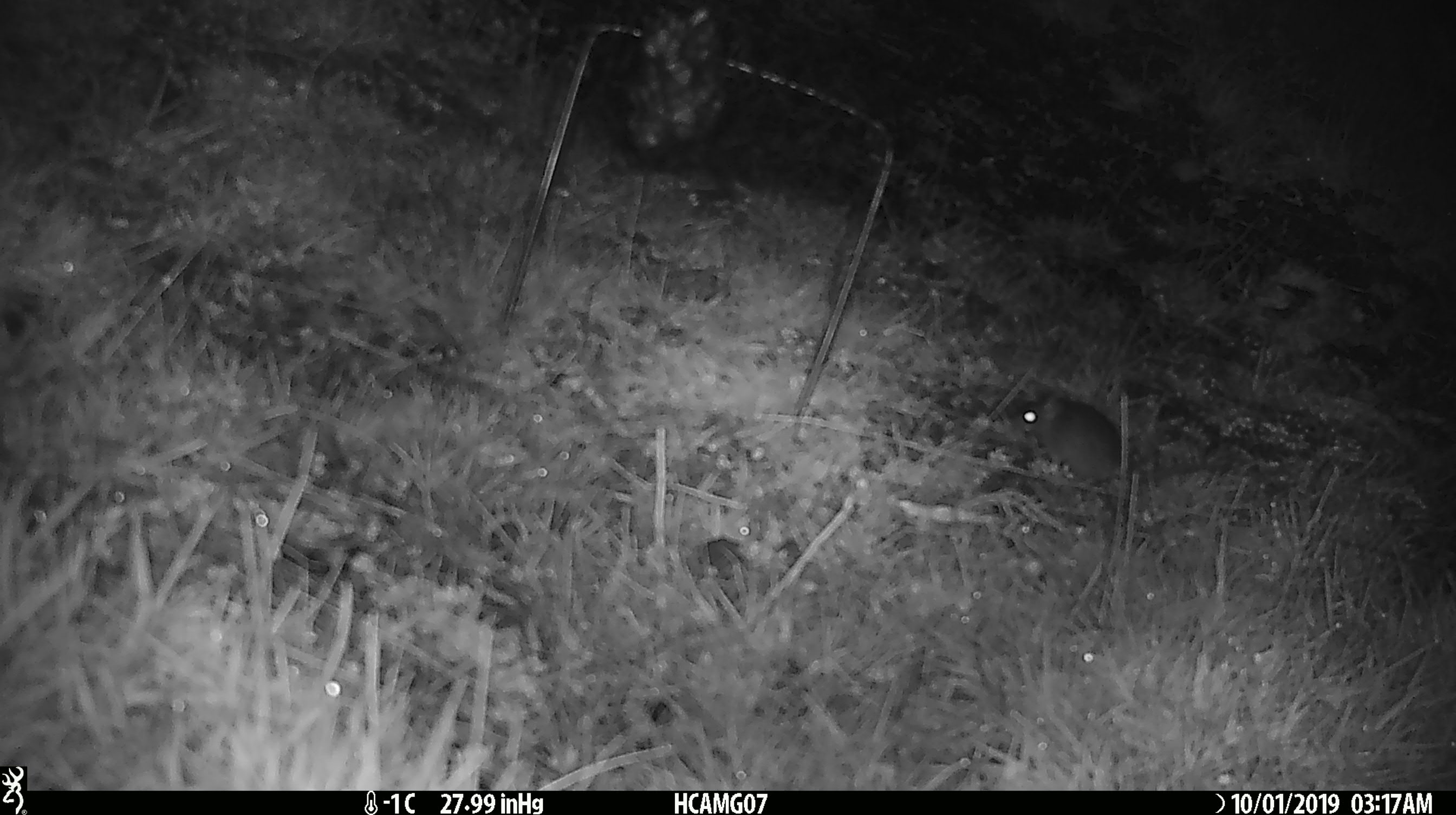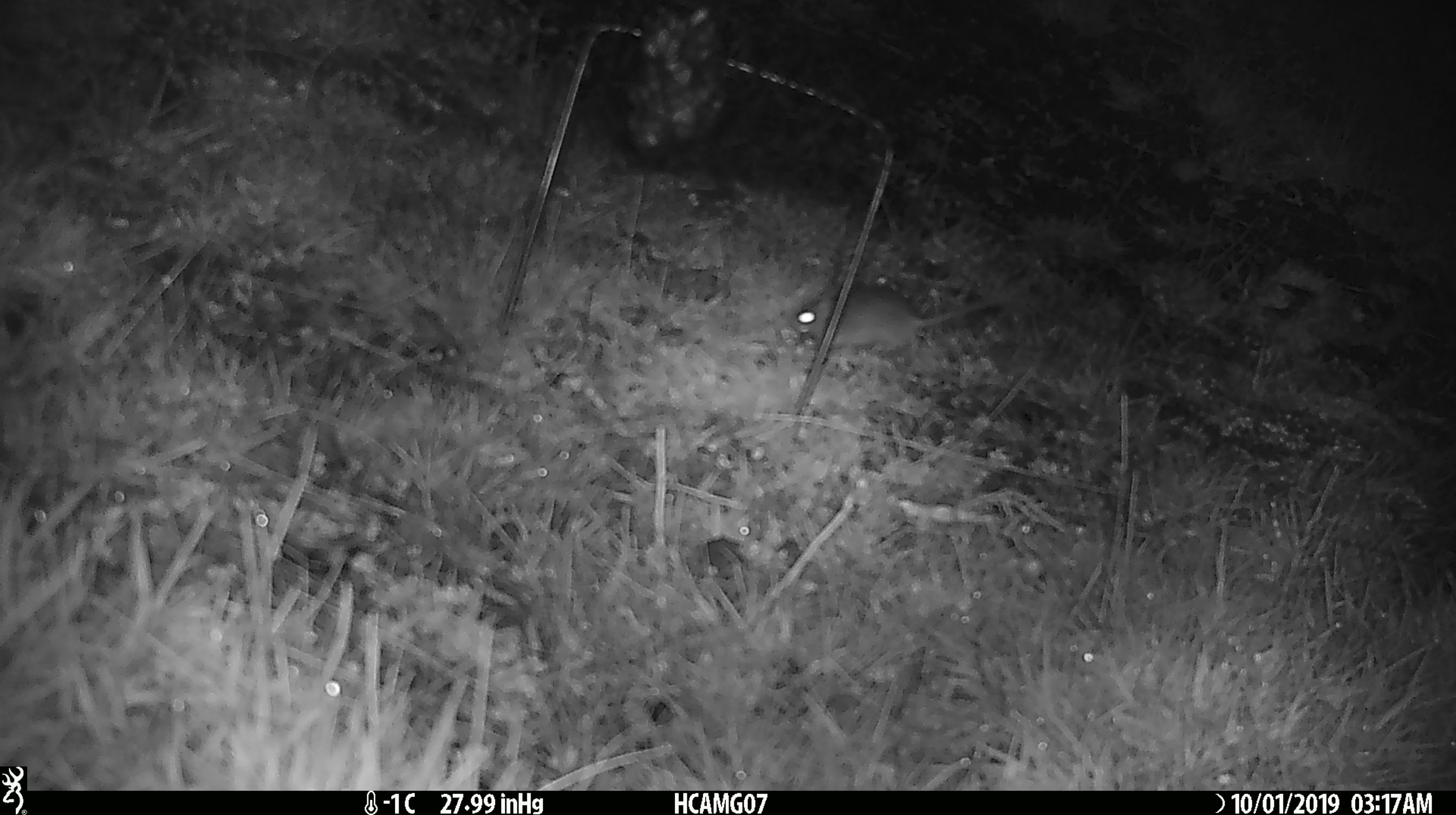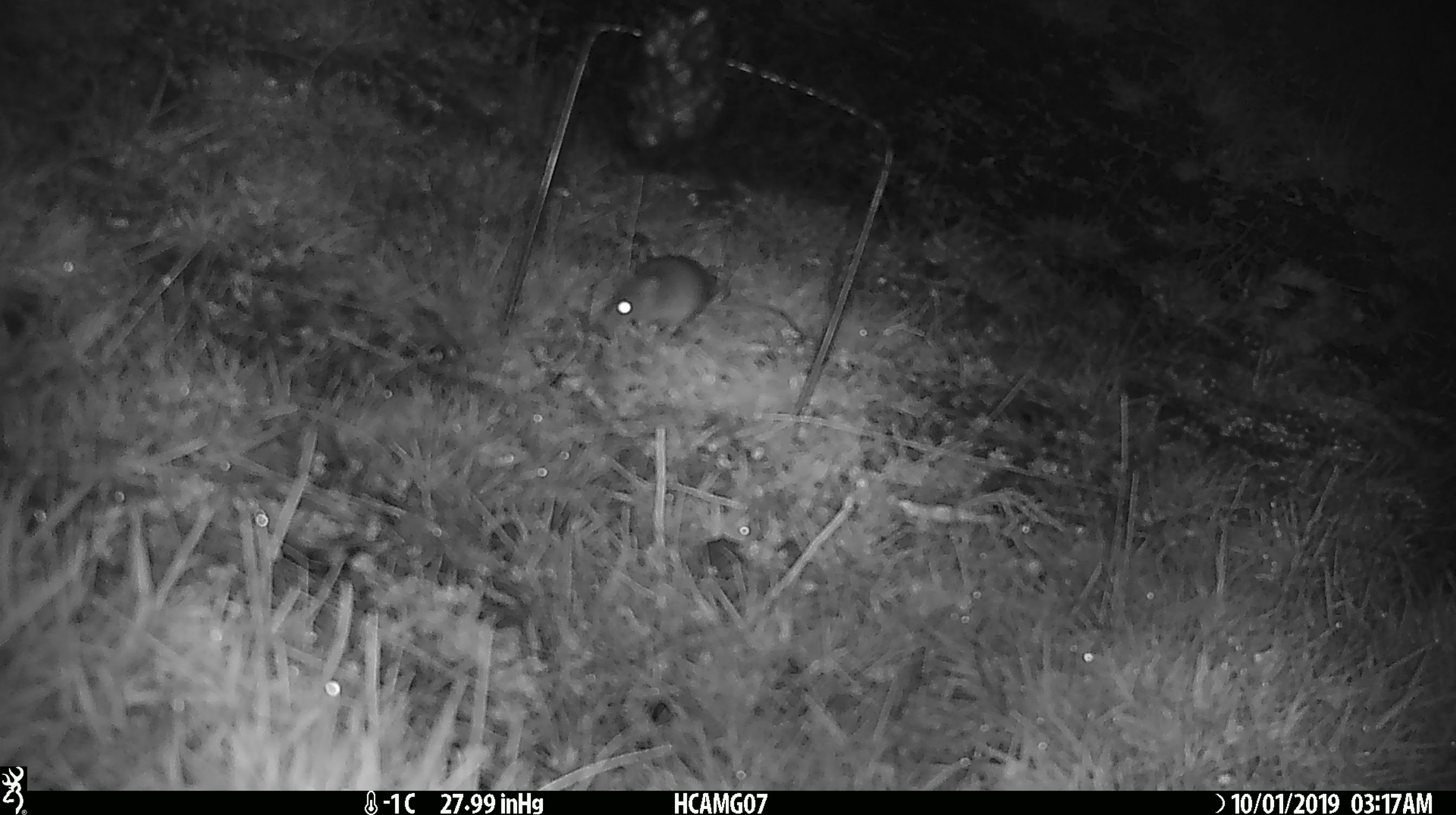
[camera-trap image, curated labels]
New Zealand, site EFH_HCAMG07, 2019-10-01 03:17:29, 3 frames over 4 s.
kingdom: Animalia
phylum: Chordata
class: Mammalia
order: Rodentia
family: Muridae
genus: Mus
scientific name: Mus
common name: mouse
Mouse (Mus).